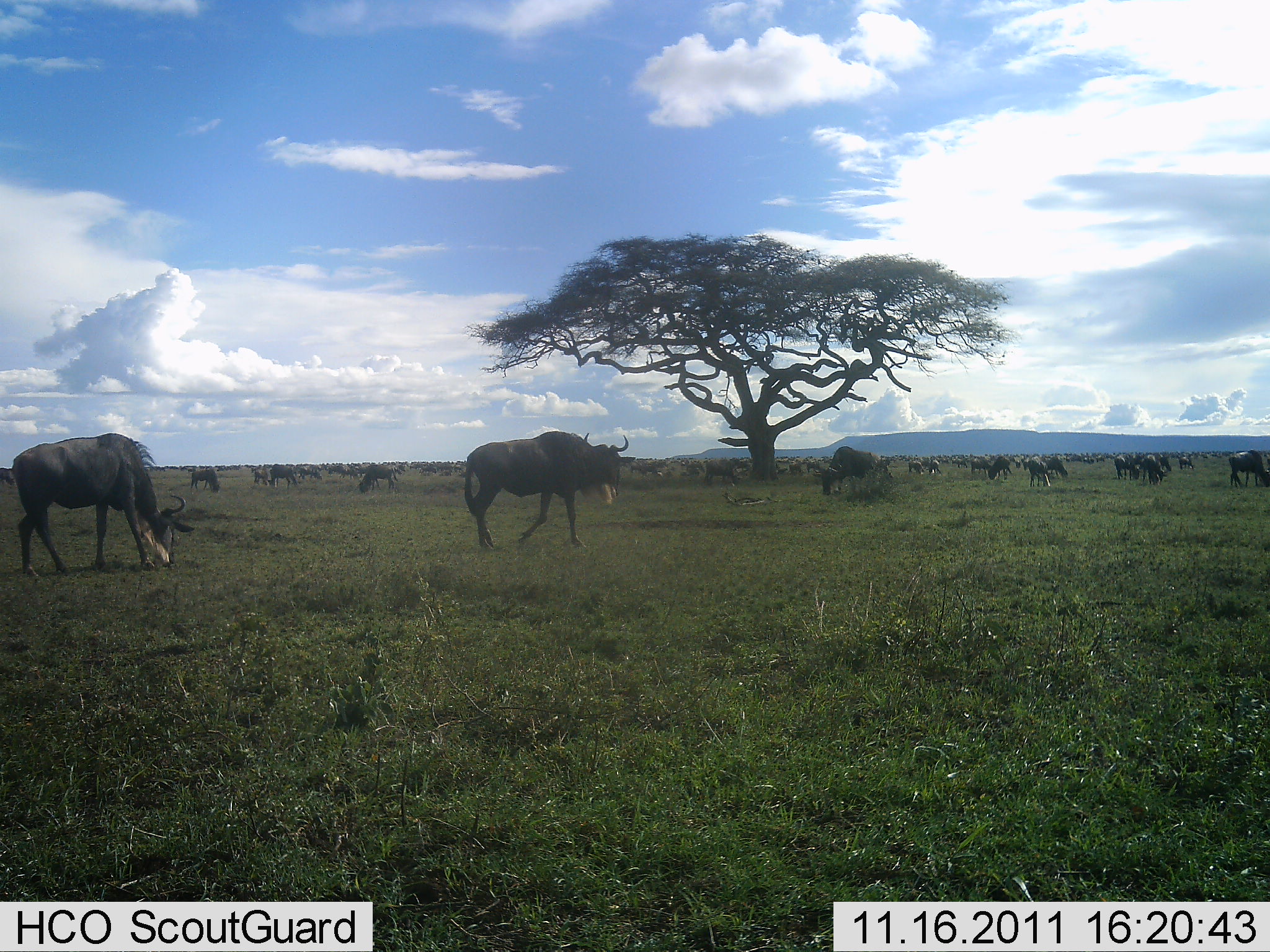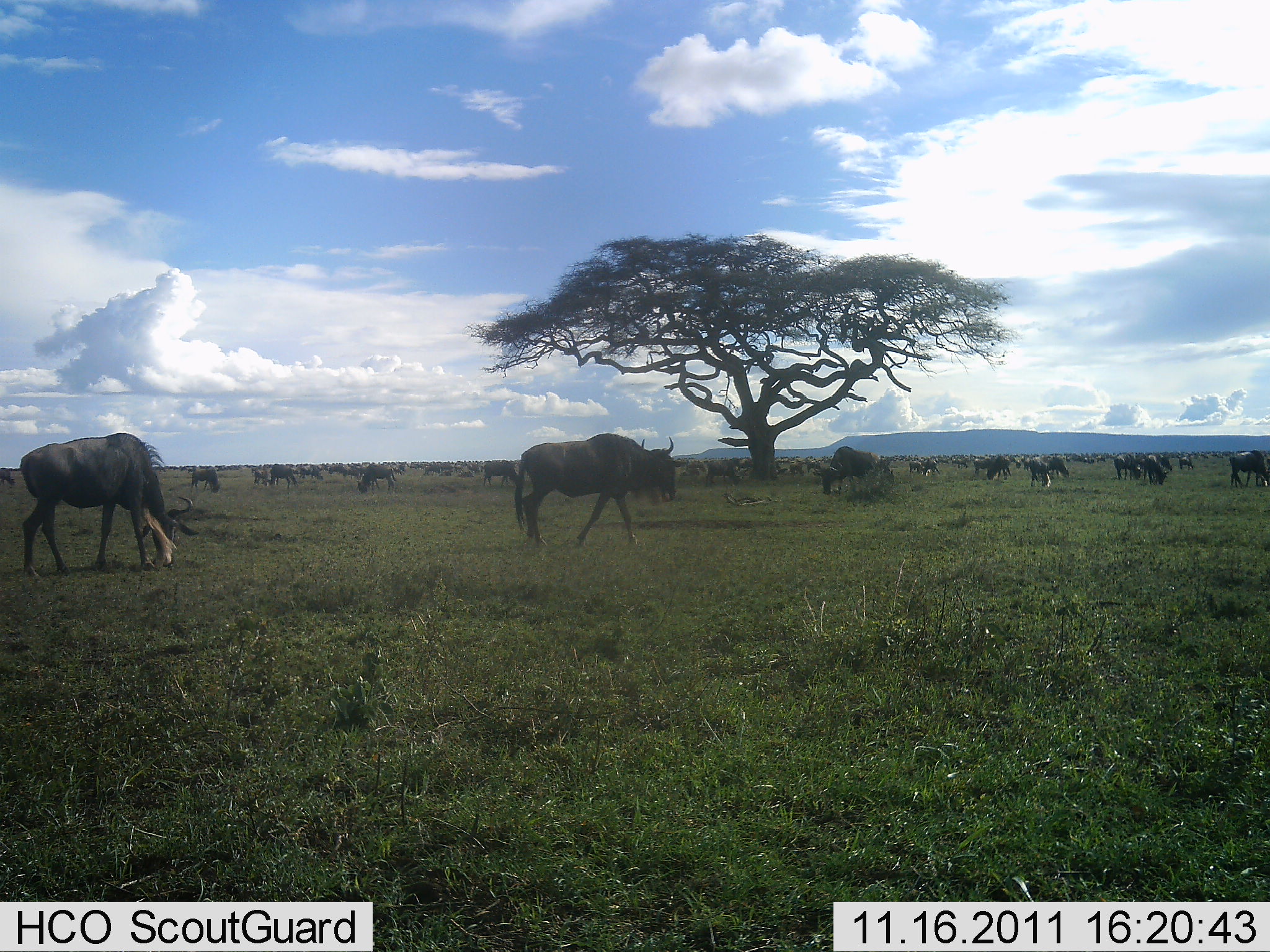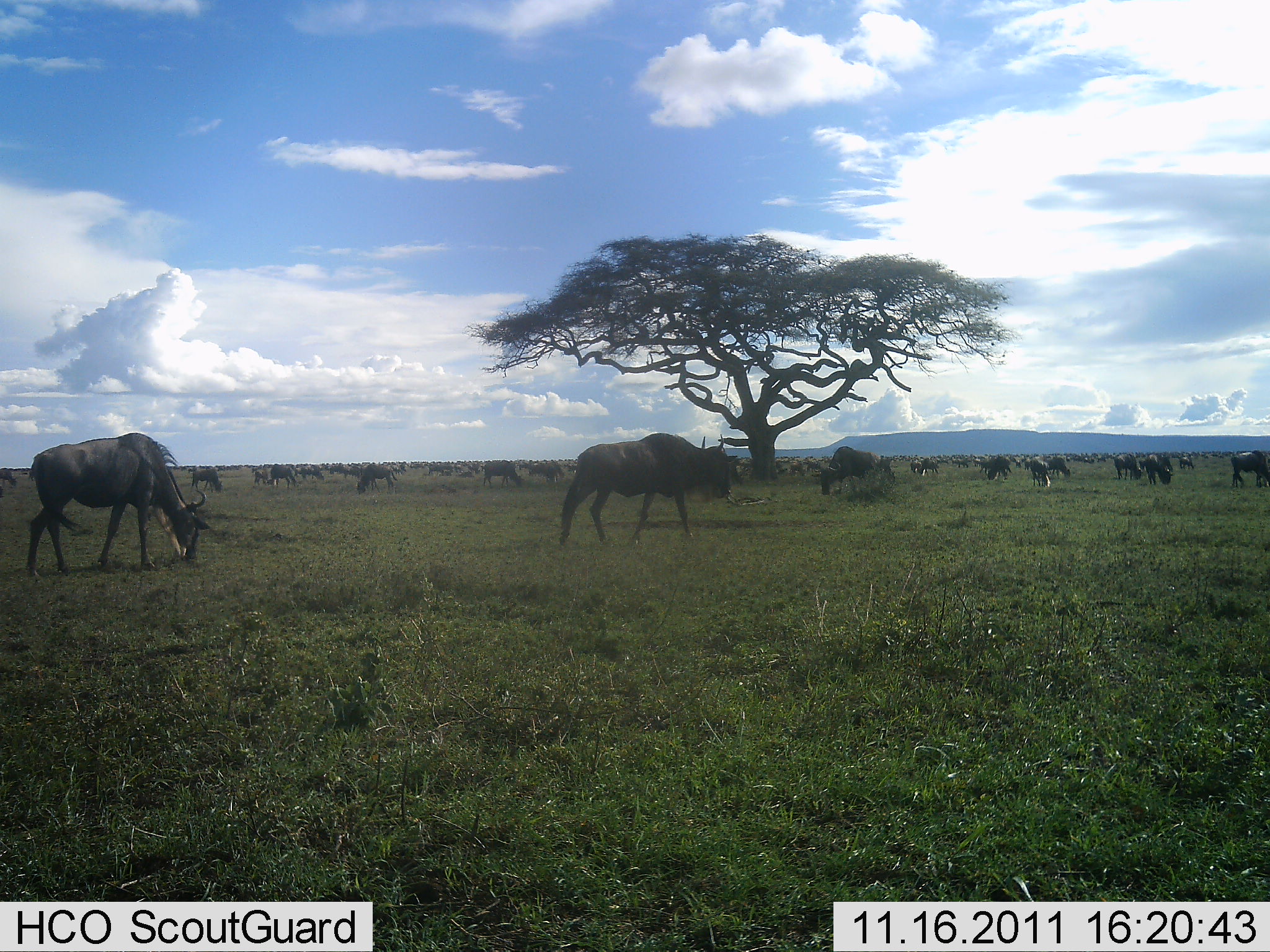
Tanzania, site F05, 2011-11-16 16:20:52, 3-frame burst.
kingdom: Animalia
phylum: Chordata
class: Mammalia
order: Artiodactyla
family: Bovidae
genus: Connochaetes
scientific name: Connochaetes taurinus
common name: blue wildebeest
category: wildebeest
Wildebeest (blue wildebeest) (Connochaetes taurinus), count 11-50. Behavior (volunteer vote fractions): standing 67%, resting 7%, moving 73%, interacting 7%. Young present (vote fraction): 0%. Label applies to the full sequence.